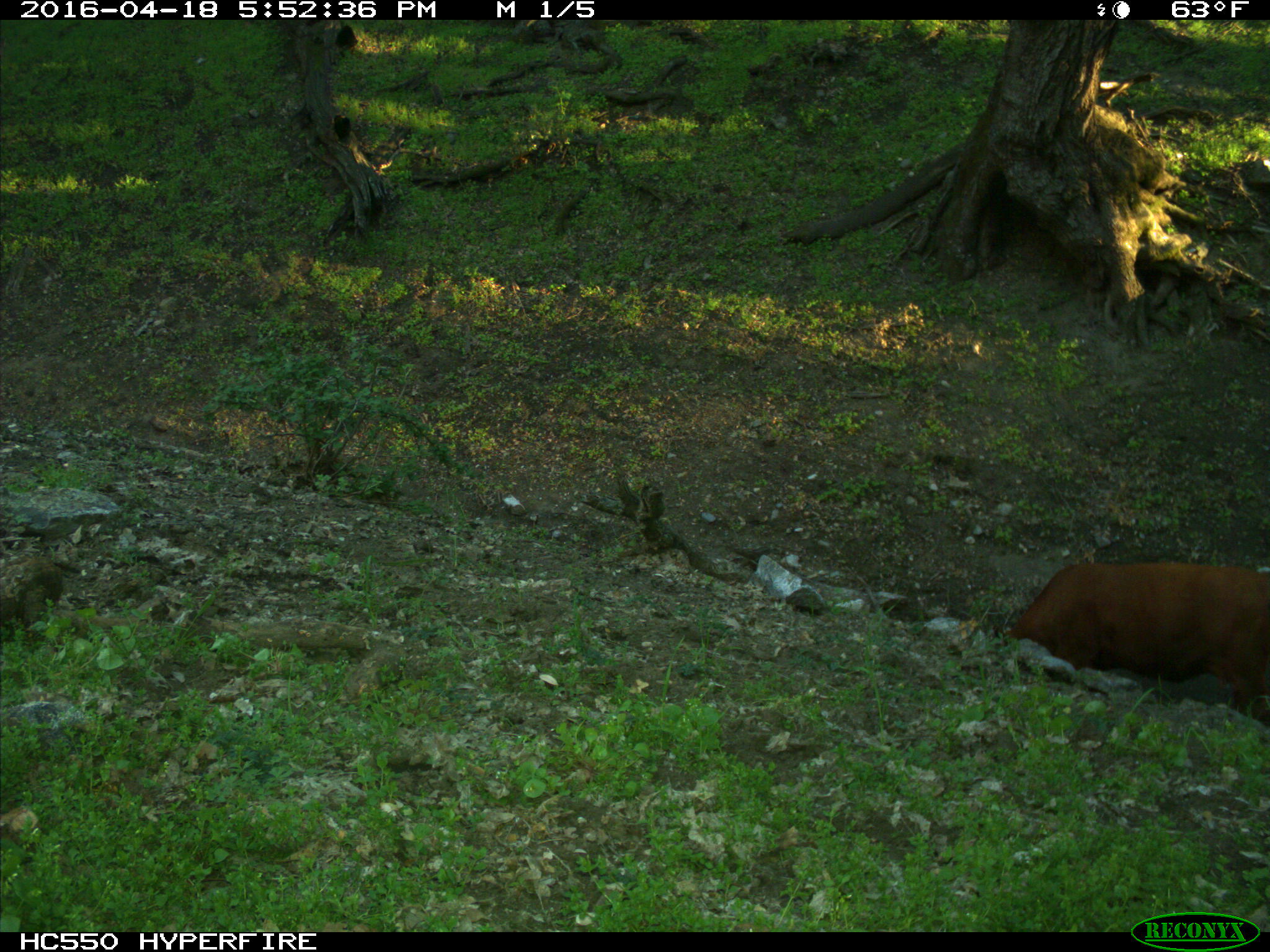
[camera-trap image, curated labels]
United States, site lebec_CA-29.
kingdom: Animalia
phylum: Chordata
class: Mammalia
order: Artiodactyla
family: Bovidae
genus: Bos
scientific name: Bos taurus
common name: domestic cow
Bos taurus (domestic cow).